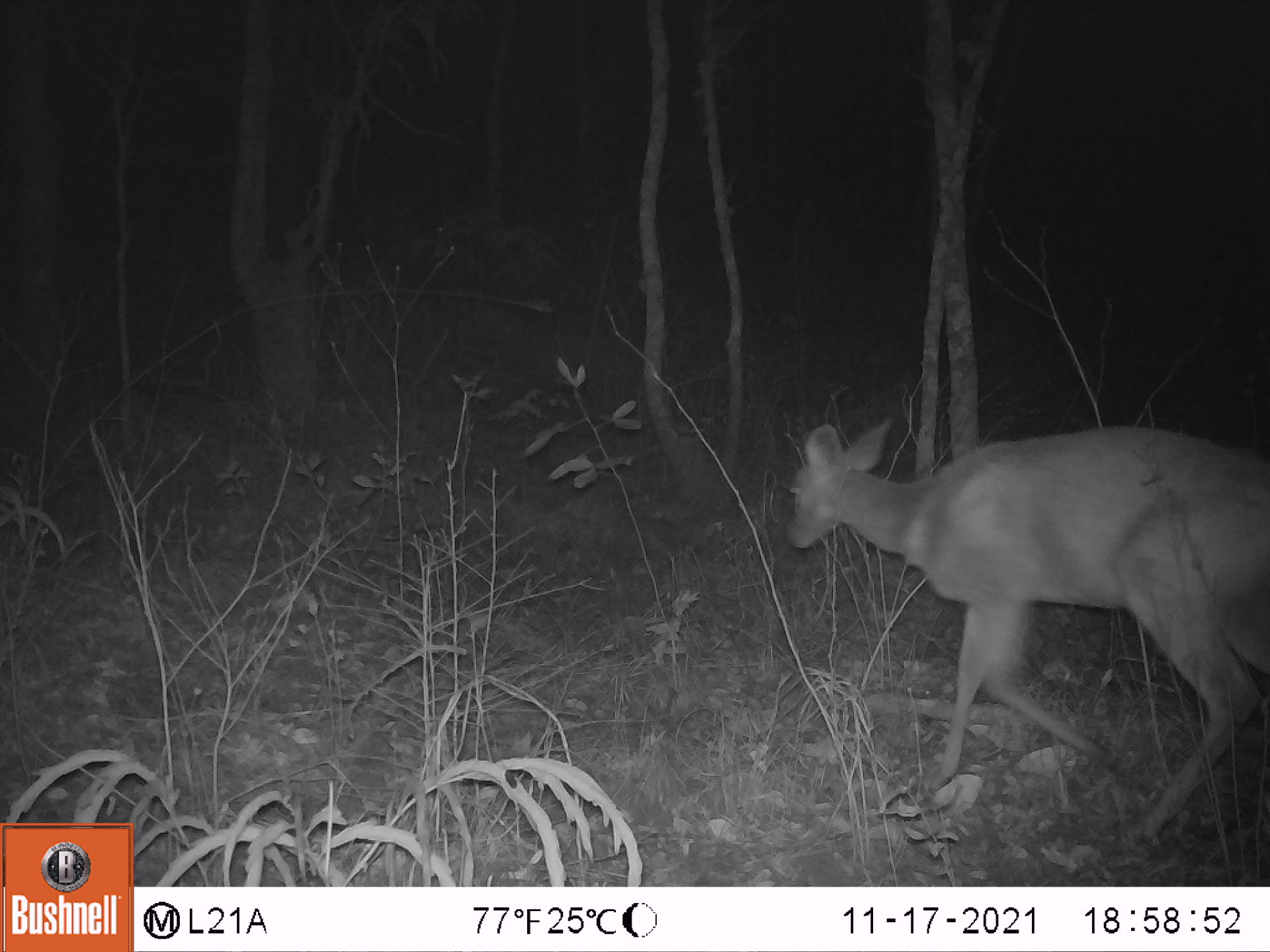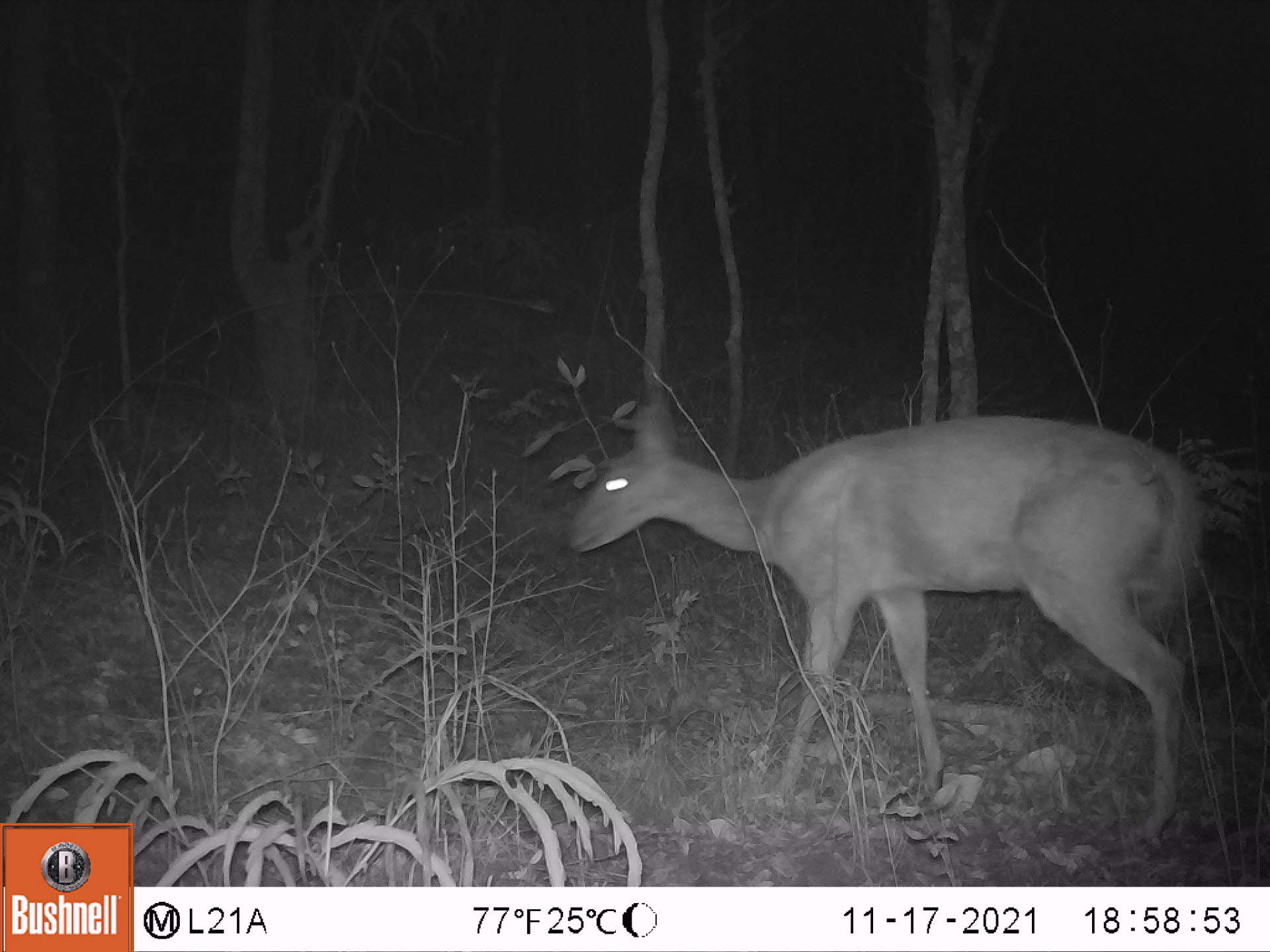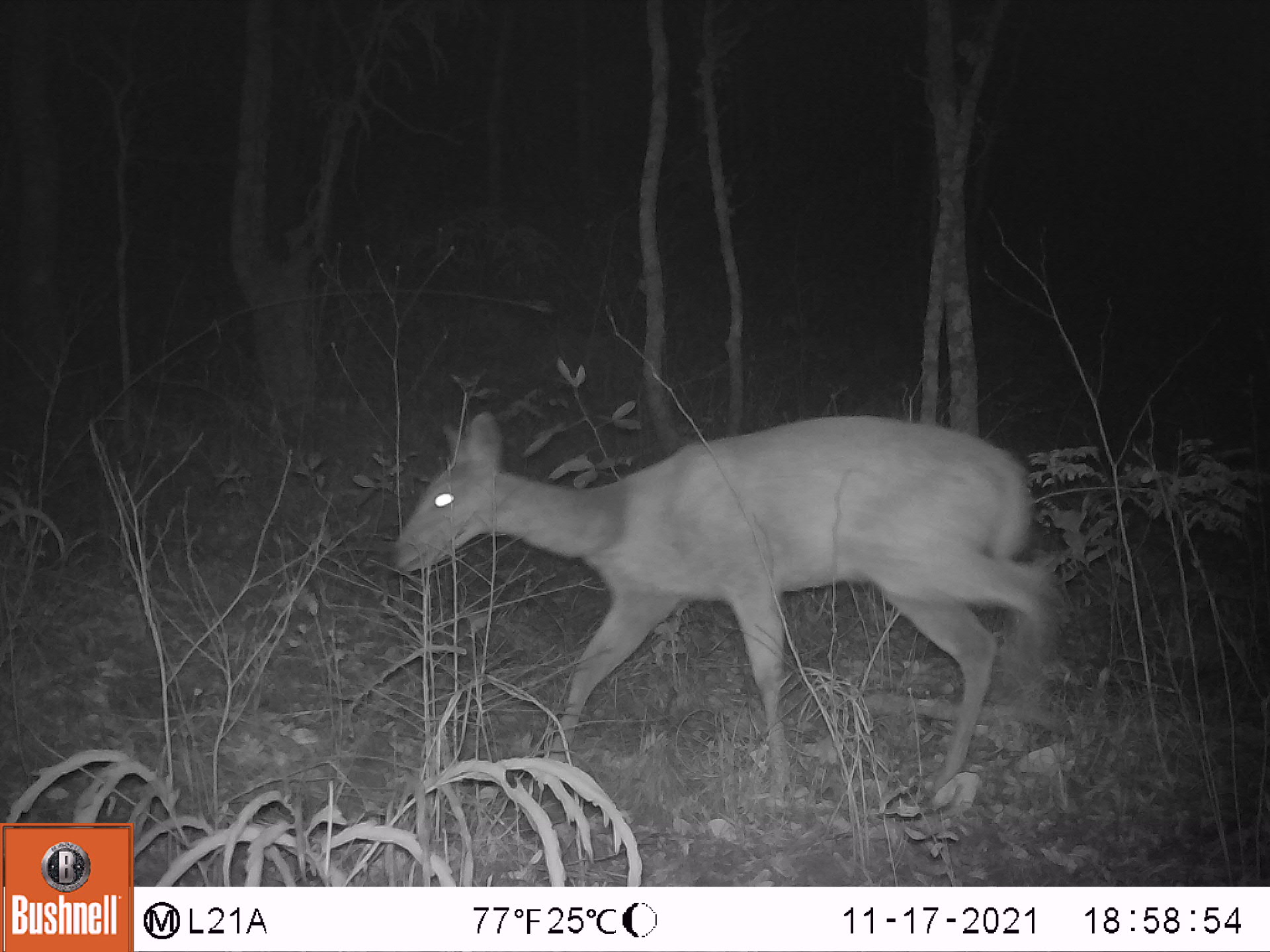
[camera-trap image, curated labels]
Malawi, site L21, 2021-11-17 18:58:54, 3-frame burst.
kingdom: Animalia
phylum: Chordata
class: Mammalia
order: Artiodactyla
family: Bovidae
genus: Tragelaphus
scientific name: Tragelaphus sylvaticus sylvaticus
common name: cape bushbuck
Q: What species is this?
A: Cape bushbuck (Tragelaphus sylvaticus sylvaticus).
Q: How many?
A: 1.